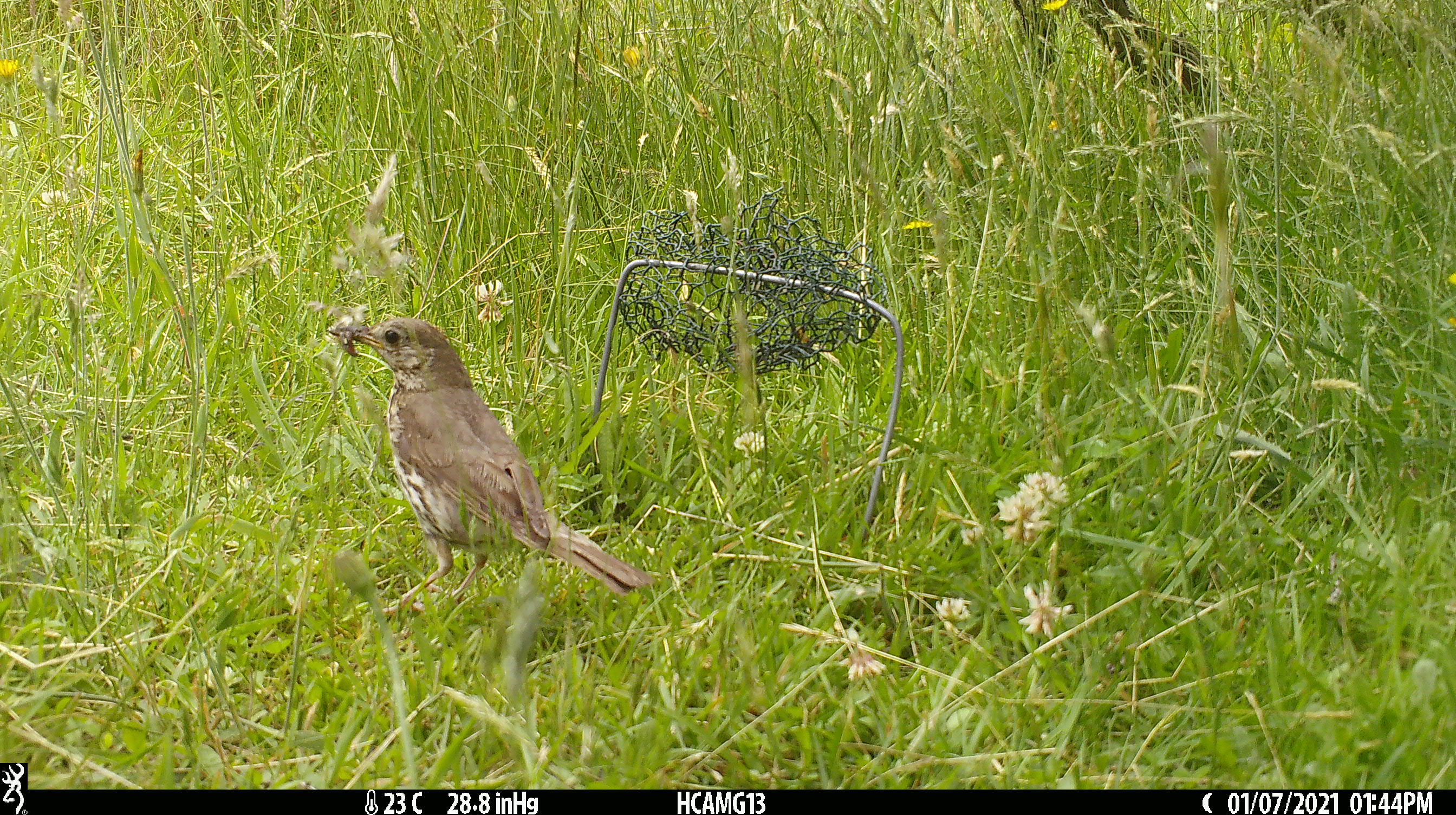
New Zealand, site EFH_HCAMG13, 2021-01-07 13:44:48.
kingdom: Animalia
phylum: Chordata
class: Aves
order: Passeriformes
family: Turdidae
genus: Turdus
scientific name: Turdus philomelos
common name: song thrush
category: thrush